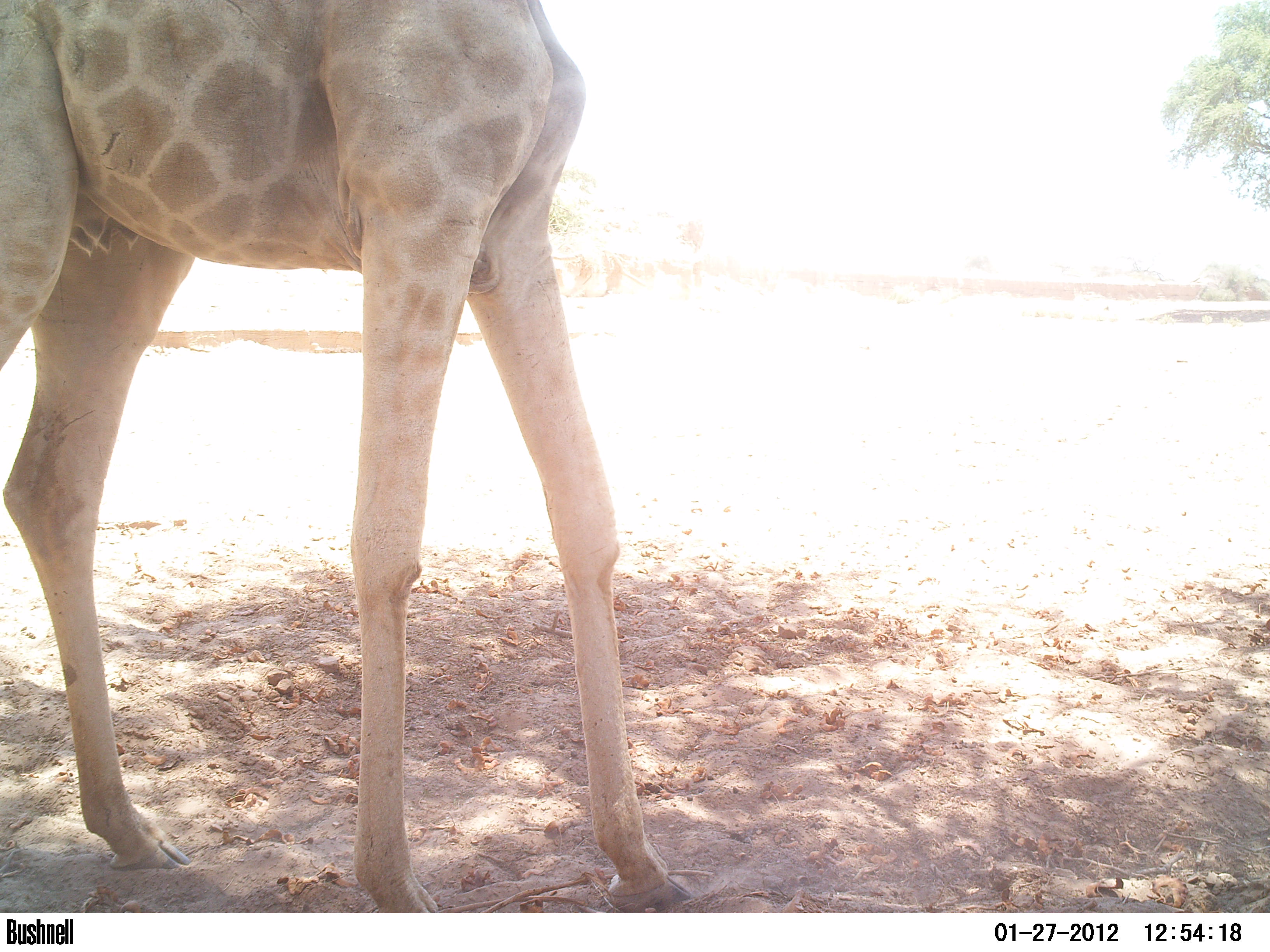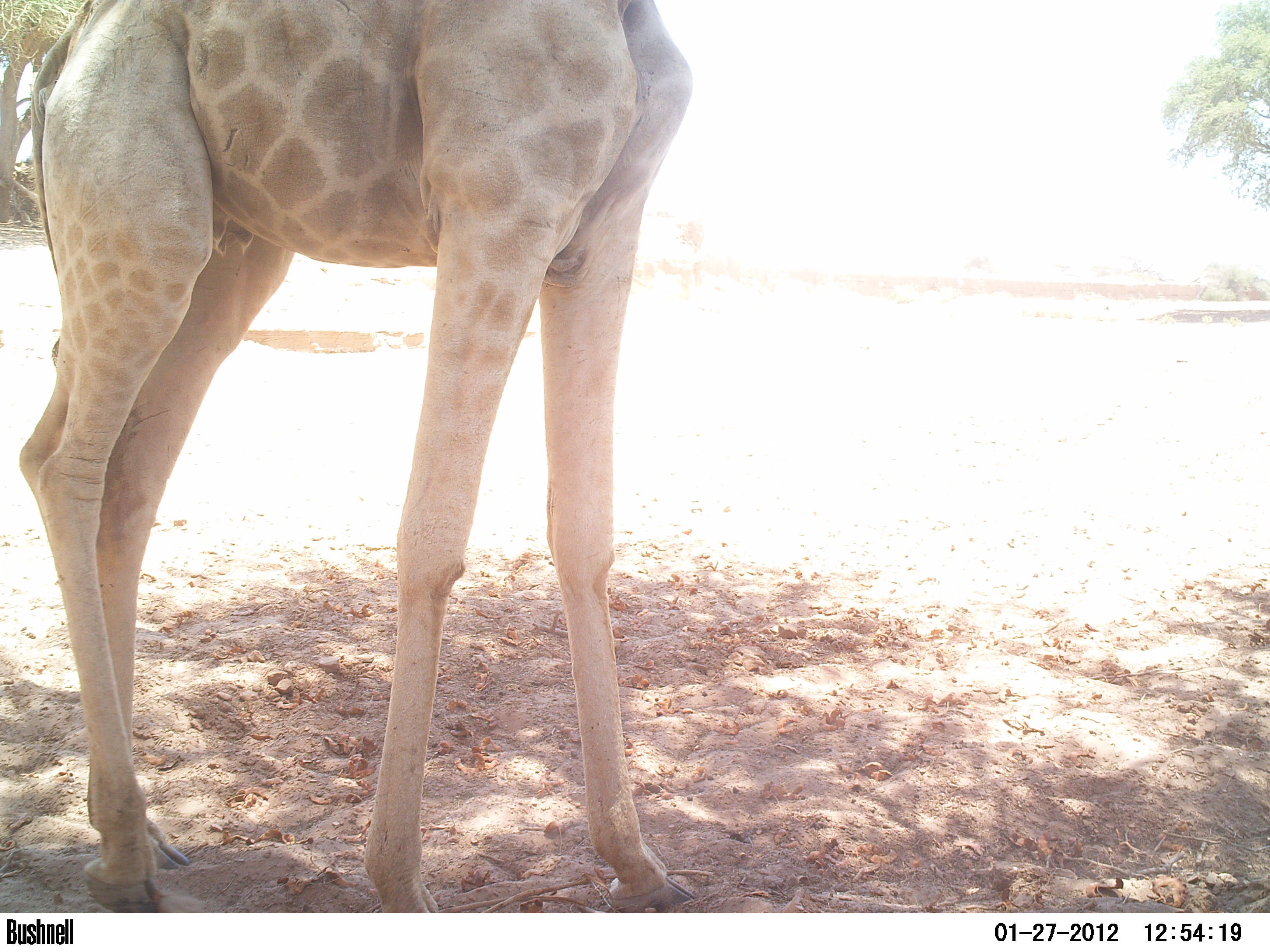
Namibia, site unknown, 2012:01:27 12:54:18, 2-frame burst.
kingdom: Animalia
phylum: Chordata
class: Mammalia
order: Artiodactyla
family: Giraffidae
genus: Giraffa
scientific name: Giraffa camelopardalis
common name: giraffe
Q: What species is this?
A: Giraffa camelopardalis (giraffe).